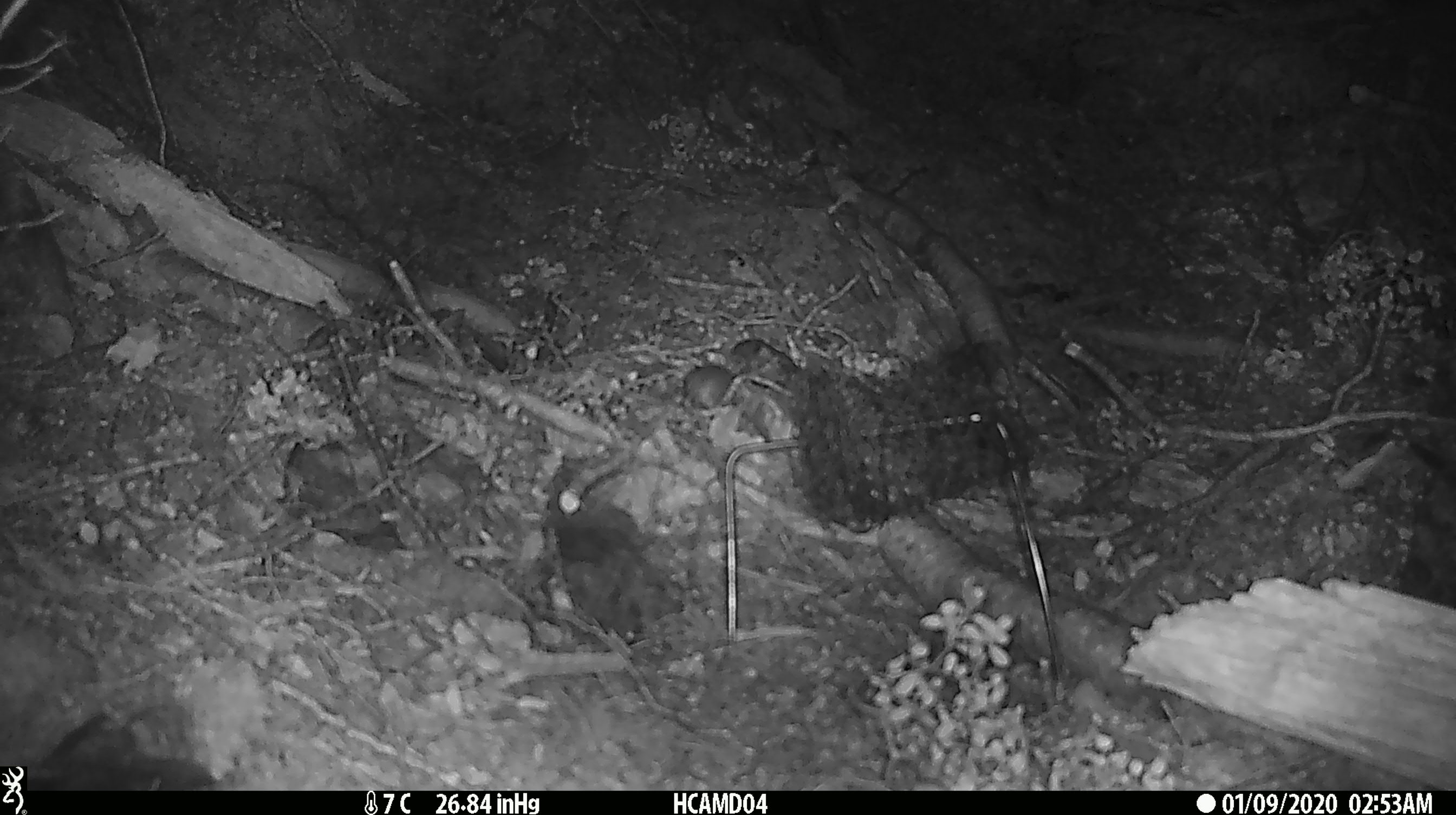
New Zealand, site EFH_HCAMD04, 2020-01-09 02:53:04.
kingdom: Animalia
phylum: Chordata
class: Mammalia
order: Rodentia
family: Muridae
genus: Mus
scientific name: Mus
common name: mouse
Mouse (Mus).